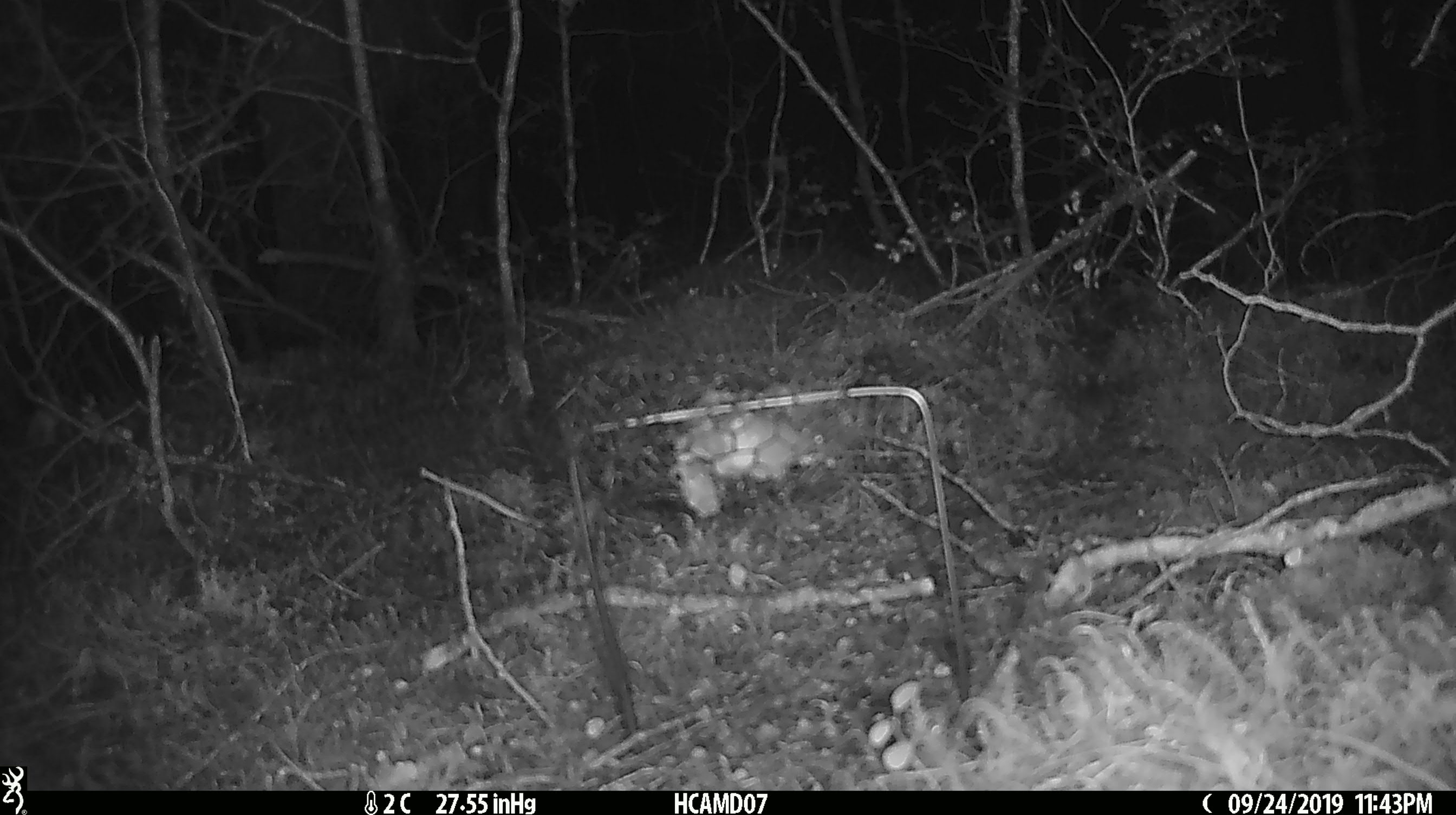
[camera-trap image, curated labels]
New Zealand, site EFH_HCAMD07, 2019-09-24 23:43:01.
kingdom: Animalia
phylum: Chordata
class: Mammalia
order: Rodentia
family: Muridae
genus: Mus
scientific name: Mus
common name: mouse